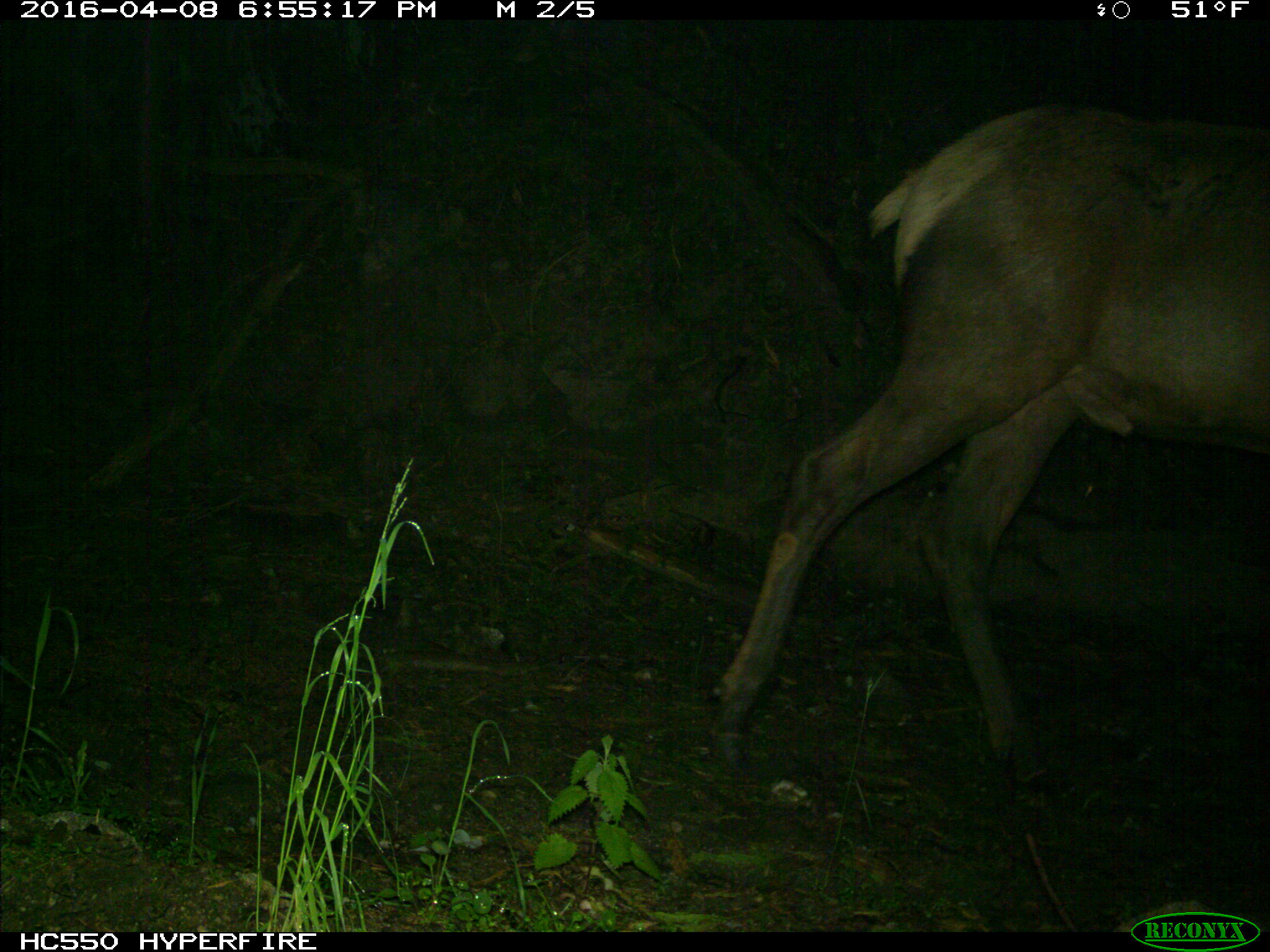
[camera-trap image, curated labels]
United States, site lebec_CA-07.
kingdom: Animalia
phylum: Chordata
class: Mammalia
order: Artiodactyla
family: Cervidae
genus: Cervus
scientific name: Cervus canadensis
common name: elk